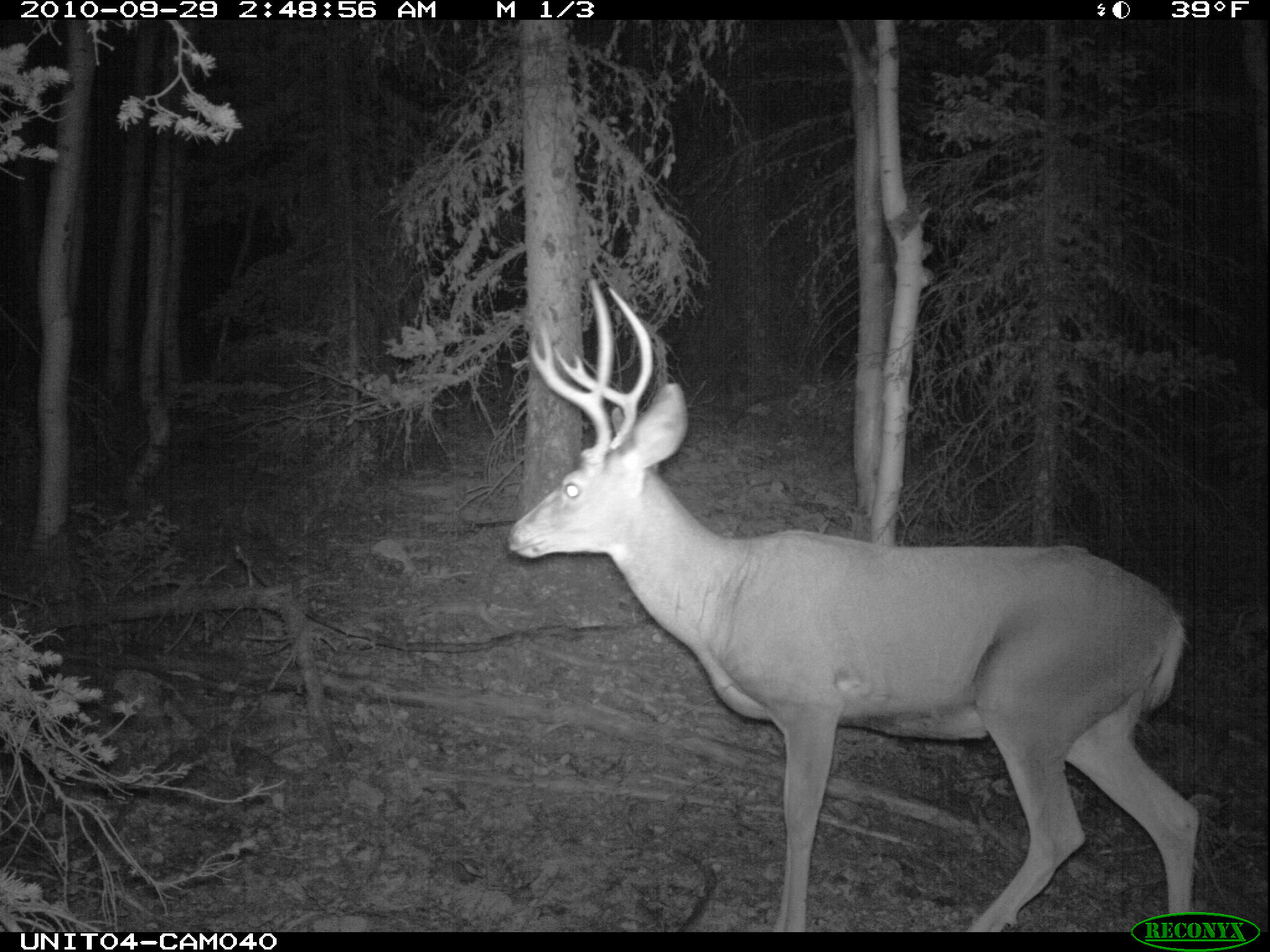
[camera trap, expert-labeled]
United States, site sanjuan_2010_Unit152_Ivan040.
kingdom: Animalia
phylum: Chordata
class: Mammalia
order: Artiodactyla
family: Cervidae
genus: Odocoileus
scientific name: Odocoileus hemionus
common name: mule deer